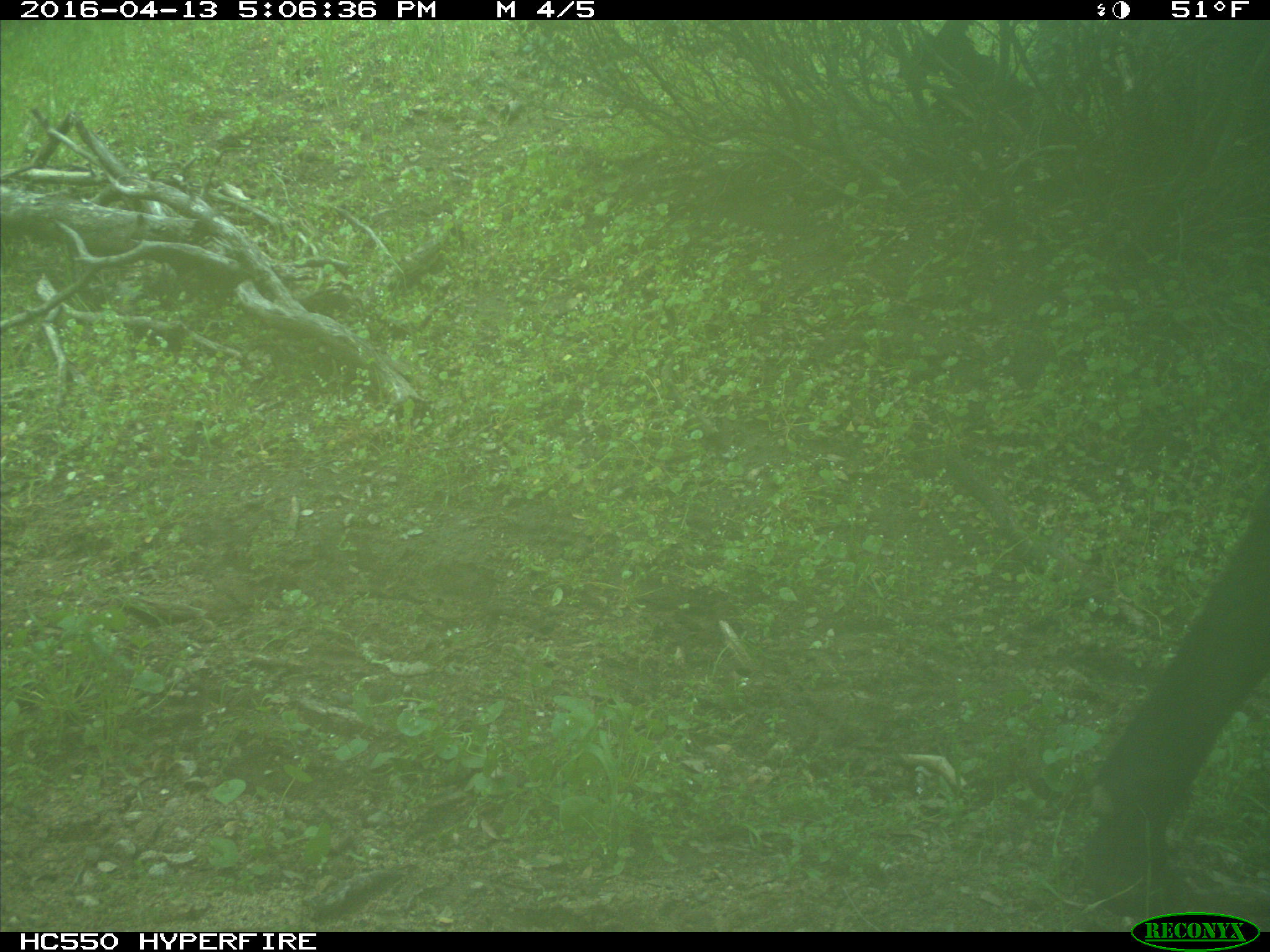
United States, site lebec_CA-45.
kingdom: Animalia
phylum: Chordata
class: Mammalia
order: Artiodactyla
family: Bovidae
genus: Bos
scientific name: Bos taurus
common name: domestic cow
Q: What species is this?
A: Bos taurus (domestic cow).